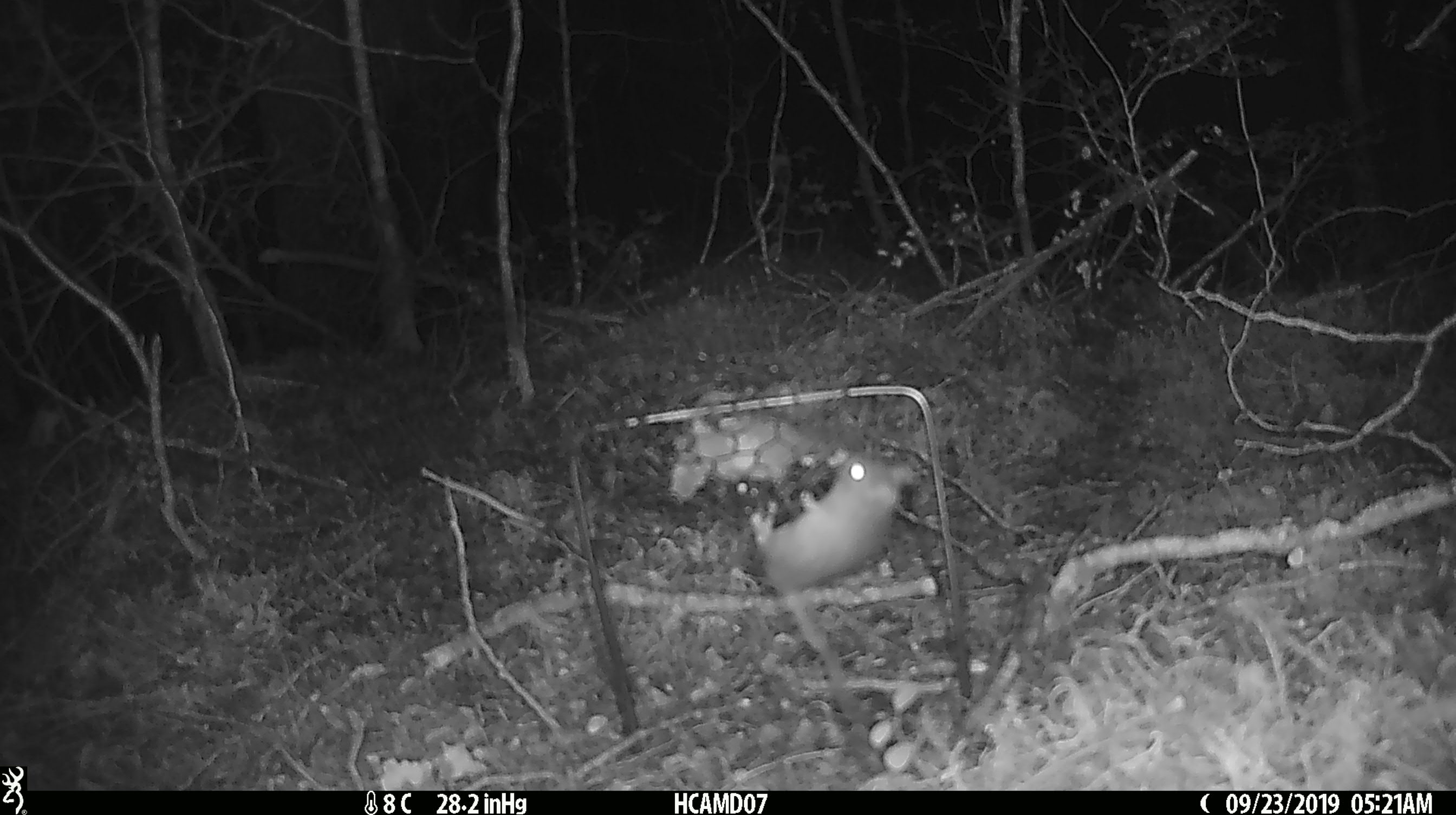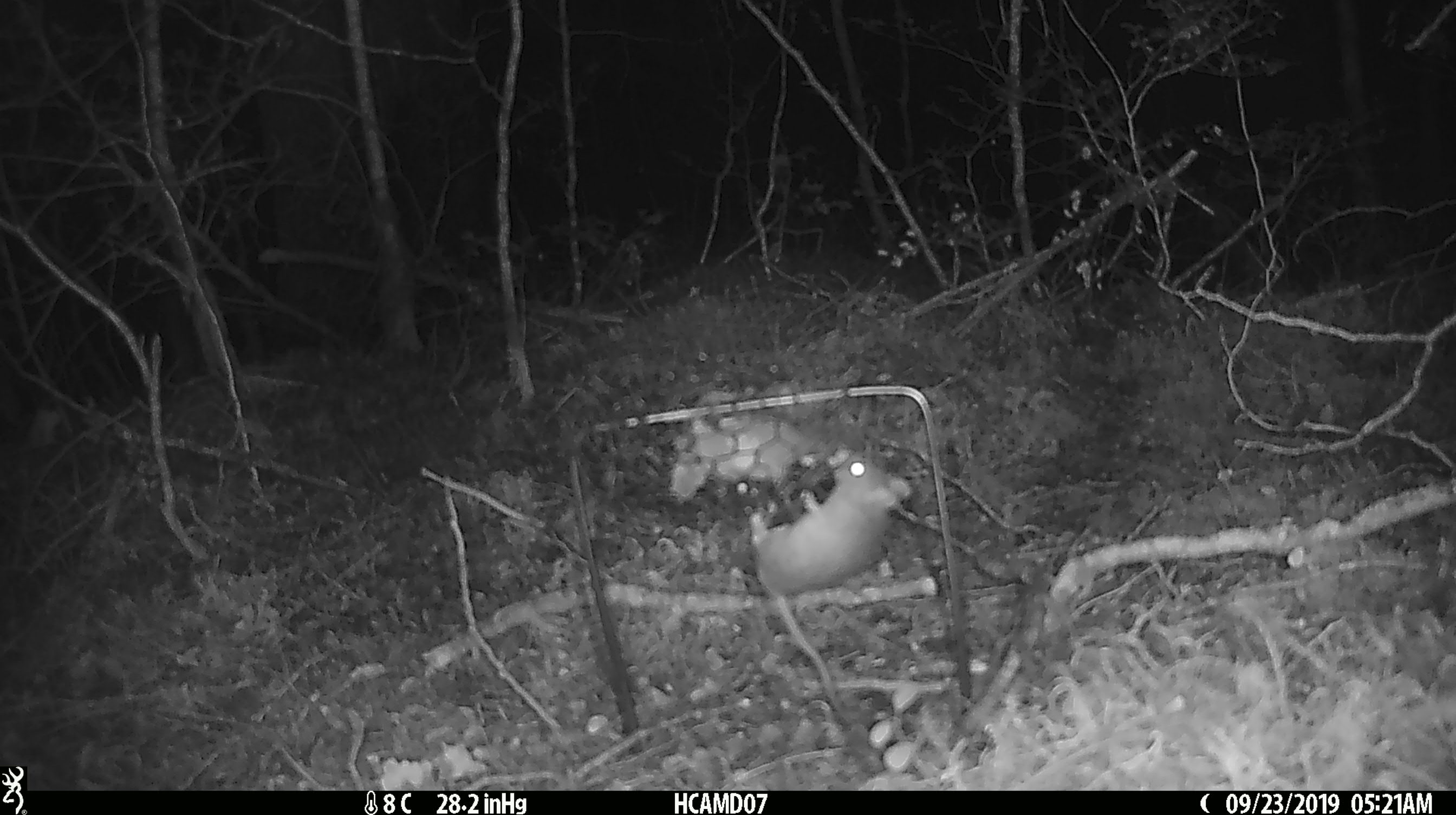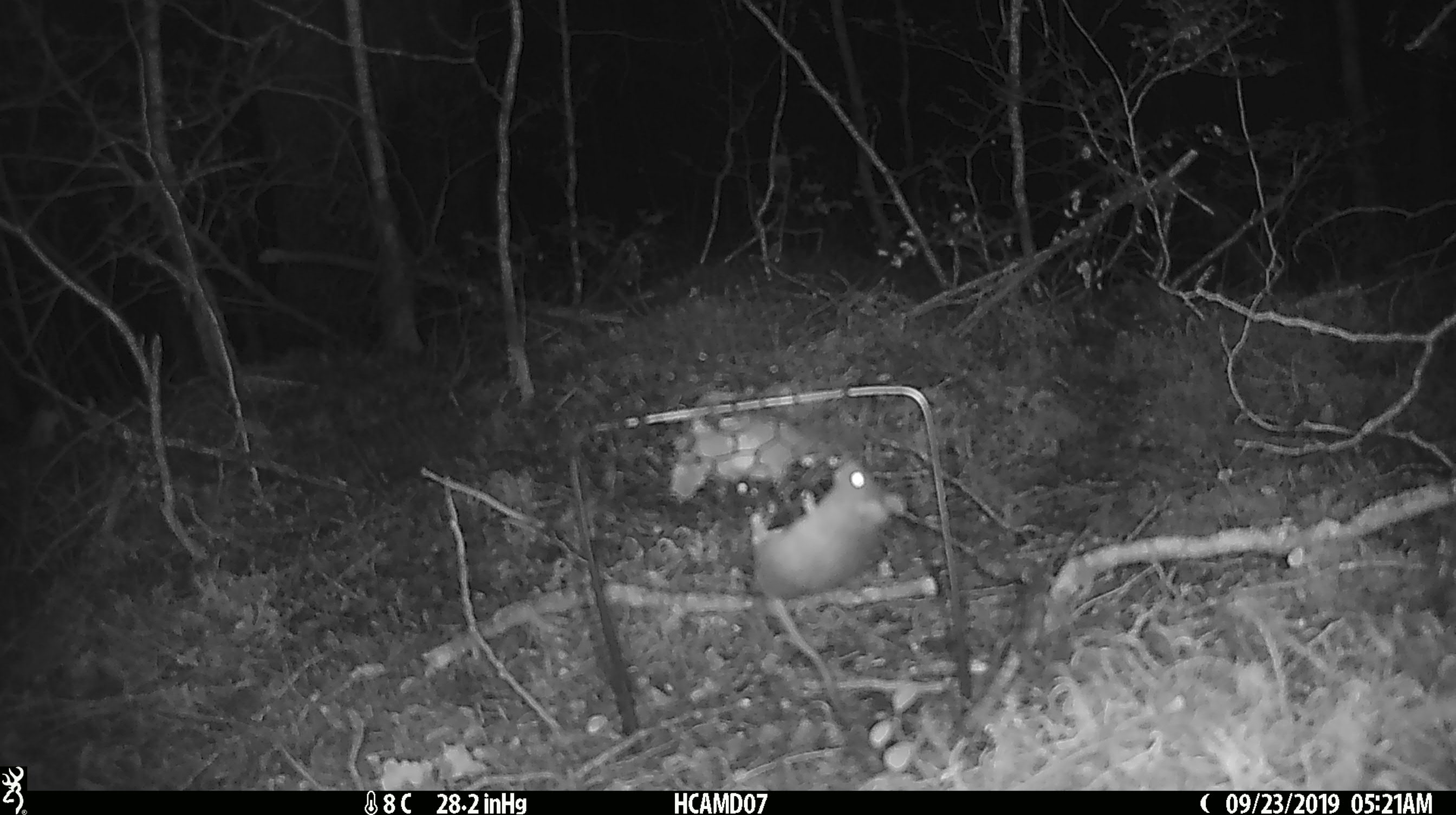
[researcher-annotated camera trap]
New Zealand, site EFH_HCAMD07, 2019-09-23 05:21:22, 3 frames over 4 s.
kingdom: Animalia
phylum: Chordata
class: Mammalia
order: Rodentia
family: Muridae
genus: Mus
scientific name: Mus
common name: mouse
Mouse (Mus).